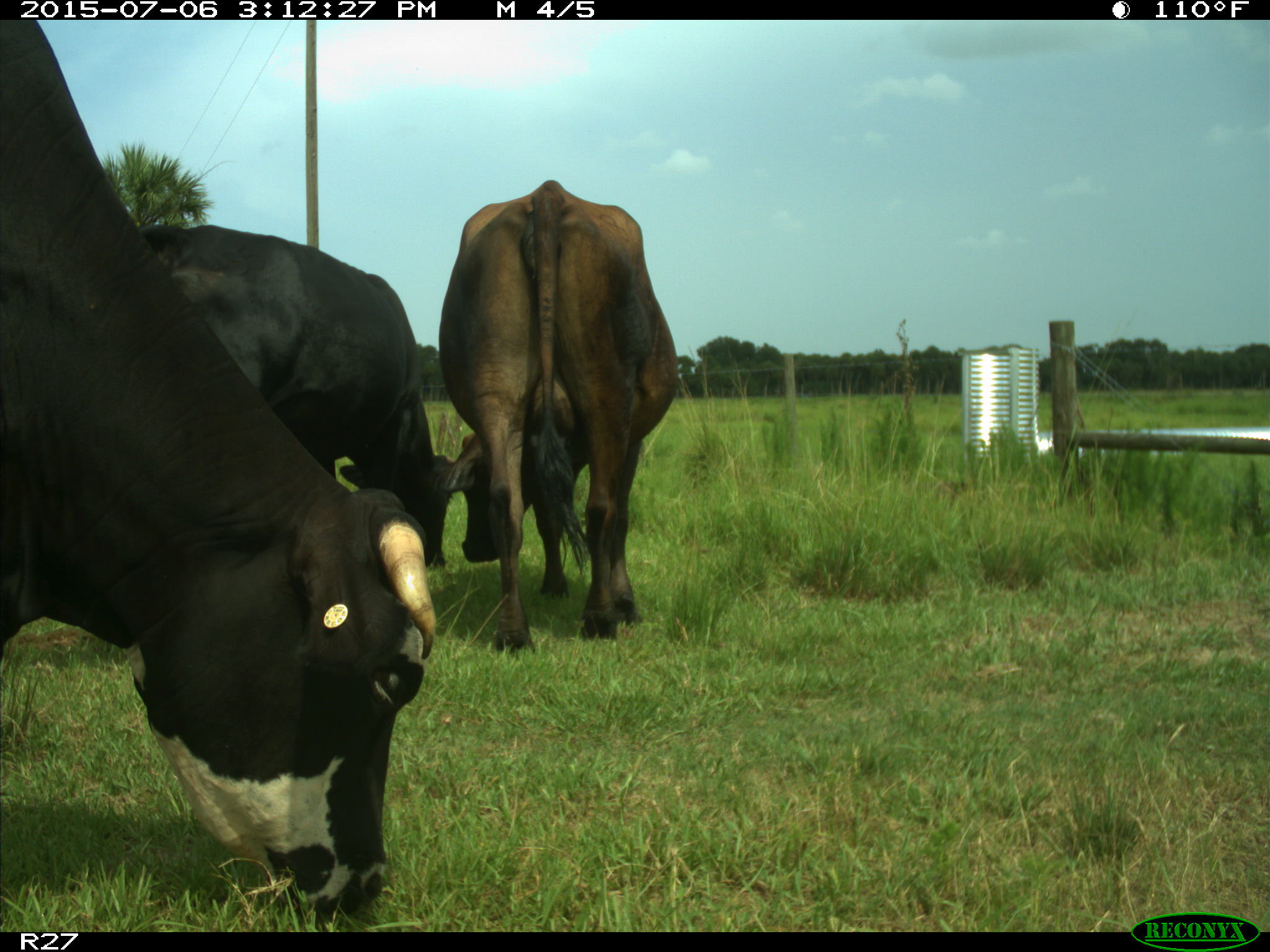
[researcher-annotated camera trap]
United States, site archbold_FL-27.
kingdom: Animalia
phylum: Chordata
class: Mammalia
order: Artiodactyla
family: Bovidae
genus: Bos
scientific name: Bos taurus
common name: domestic cow